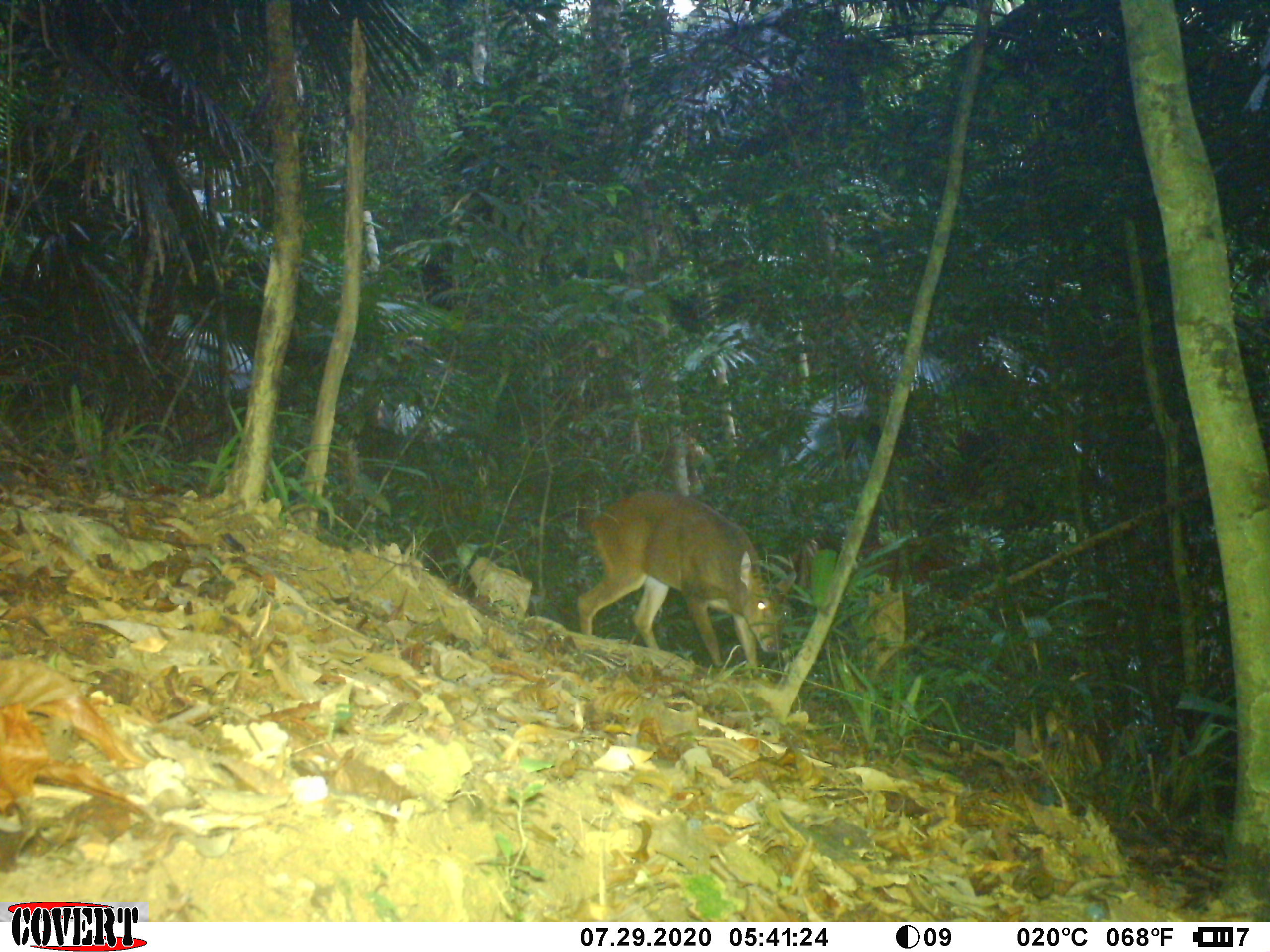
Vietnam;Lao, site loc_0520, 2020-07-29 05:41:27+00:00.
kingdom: Animalia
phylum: Chordata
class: Mammalia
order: Artiodactyla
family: Cervidae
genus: Muntiacus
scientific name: Muntiacus vuquangensis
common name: large-antlered muntjac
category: large antlered muntjac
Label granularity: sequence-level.